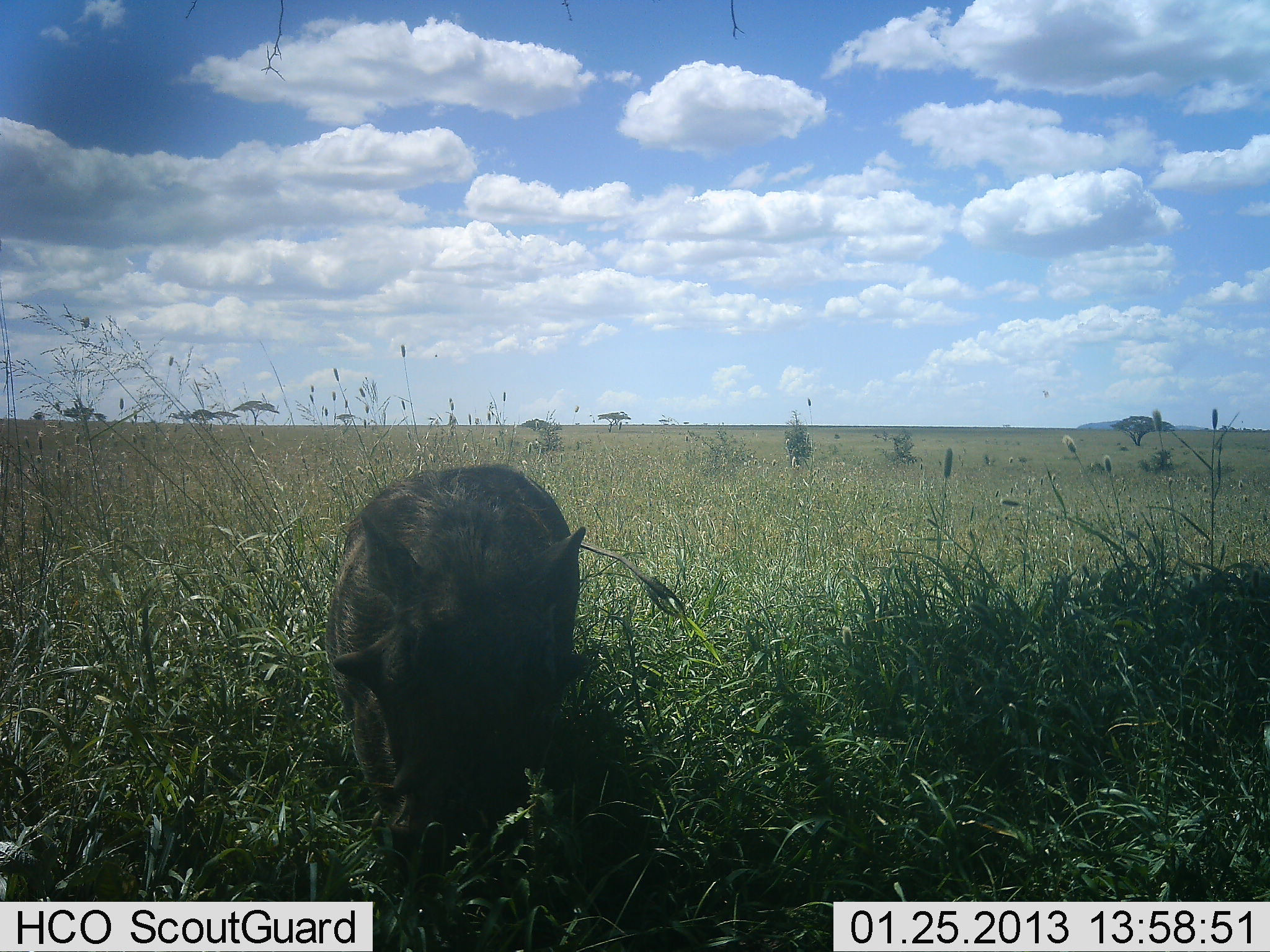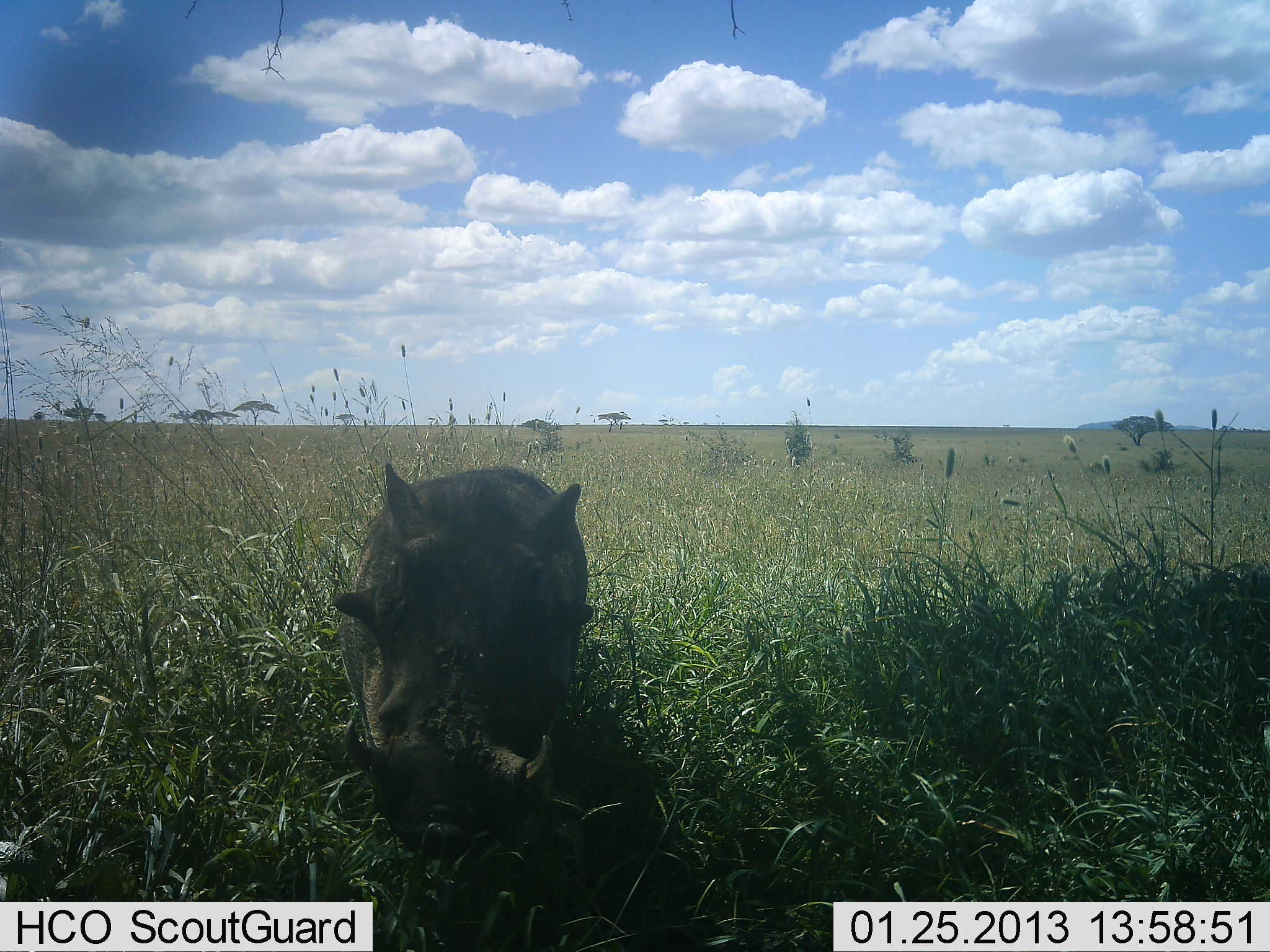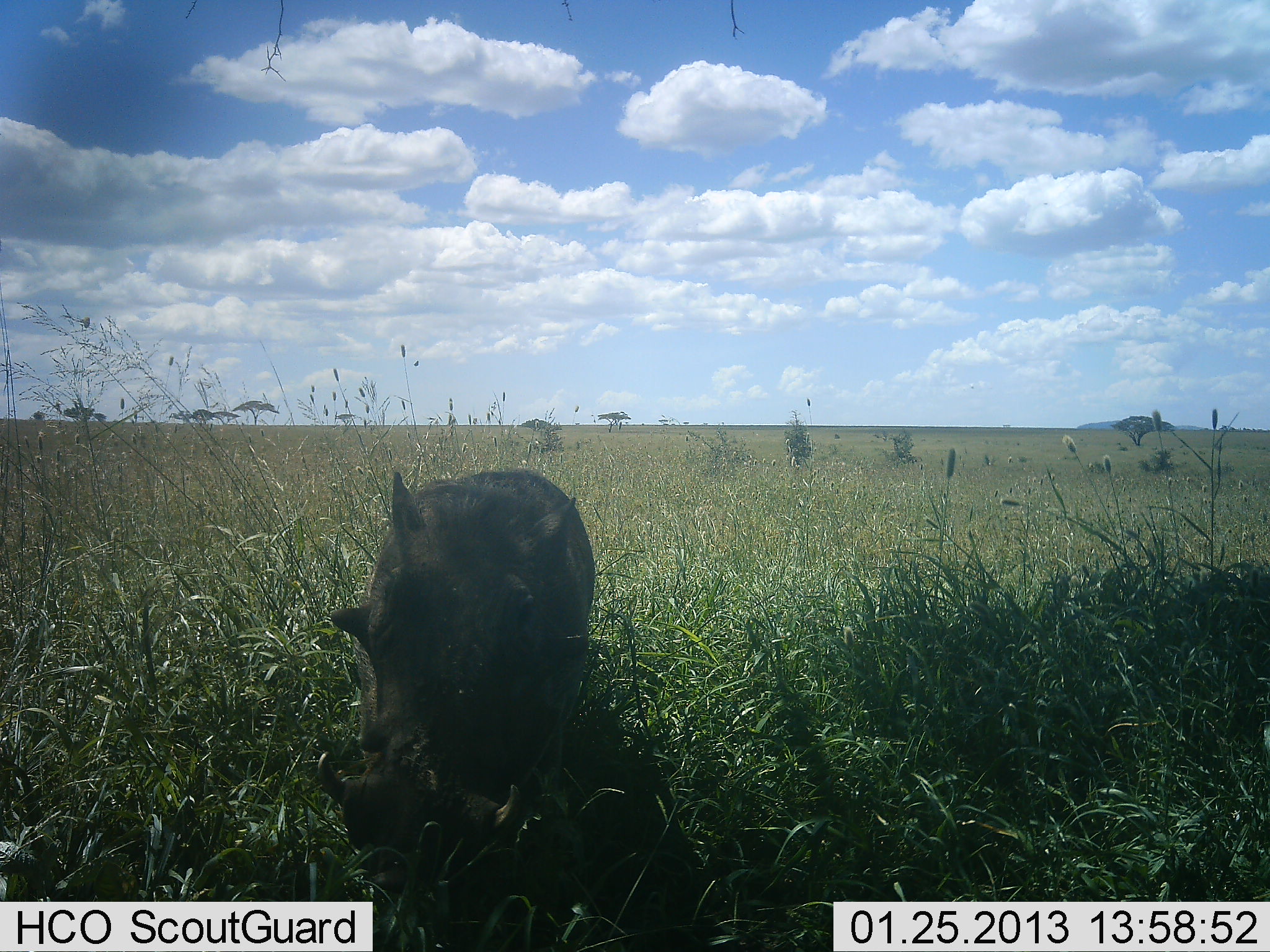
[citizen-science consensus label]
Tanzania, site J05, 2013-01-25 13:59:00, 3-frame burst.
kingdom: Animalia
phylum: Chordata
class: Mammalia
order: Artiodactyla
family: Suidae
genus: Phacochoerus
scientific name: Phacochoerus africanus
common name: warthog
Warthog (Phacochoerus africanus), count 1. Behavior (volunteer vote fractions): standing 52%, resting 3%, moving 13%, interacting 0%. Young present (vote fraction): 0%. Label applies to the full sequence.